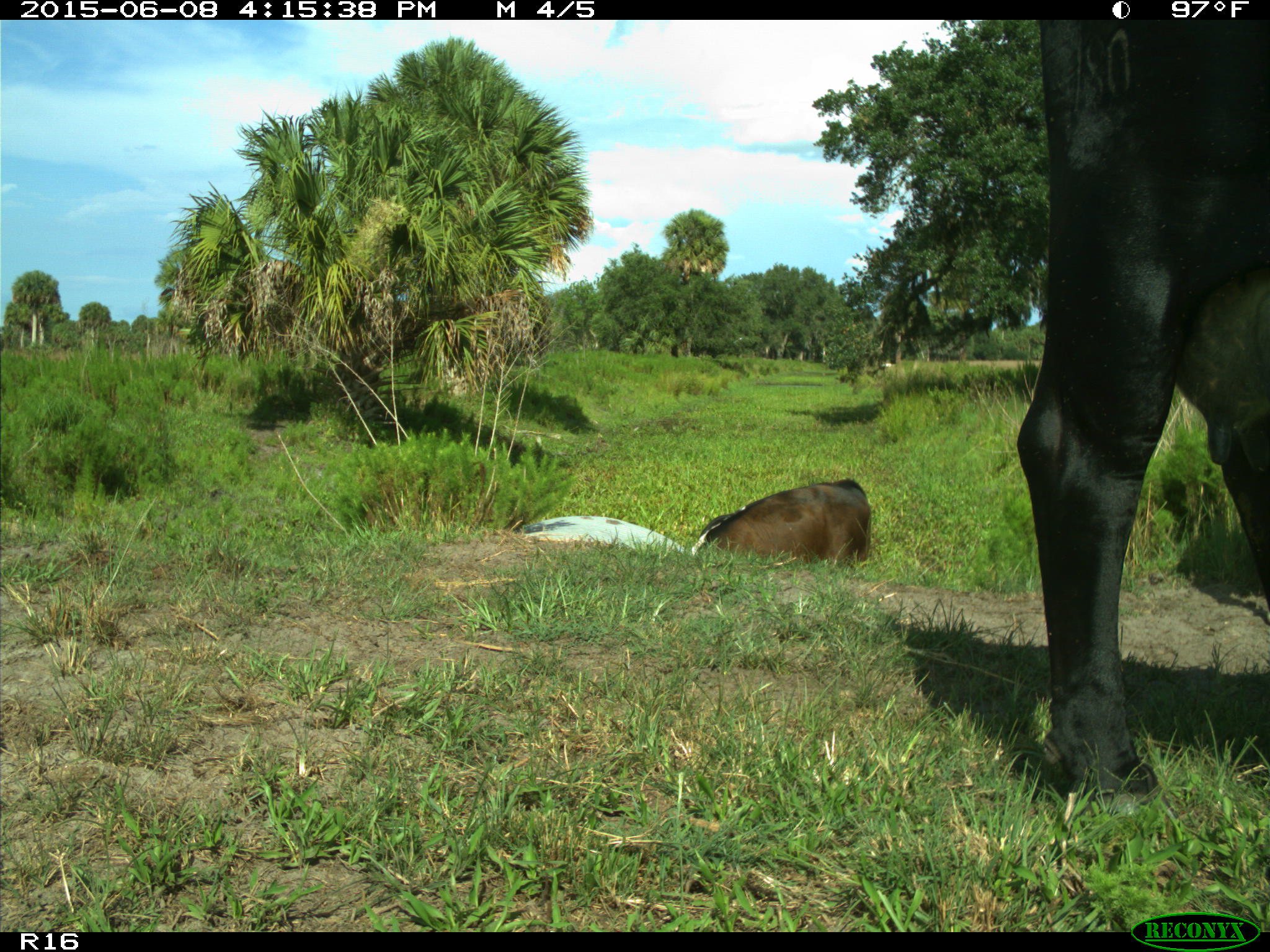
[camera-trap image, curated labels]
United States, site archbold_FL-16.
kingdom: Animalia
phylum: Chordata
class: Mammalia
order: Artiodactyla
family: Bovidae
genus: Bos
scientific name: Bos taurus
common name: domestic cow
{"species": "Bos taurus (domestic cow)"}